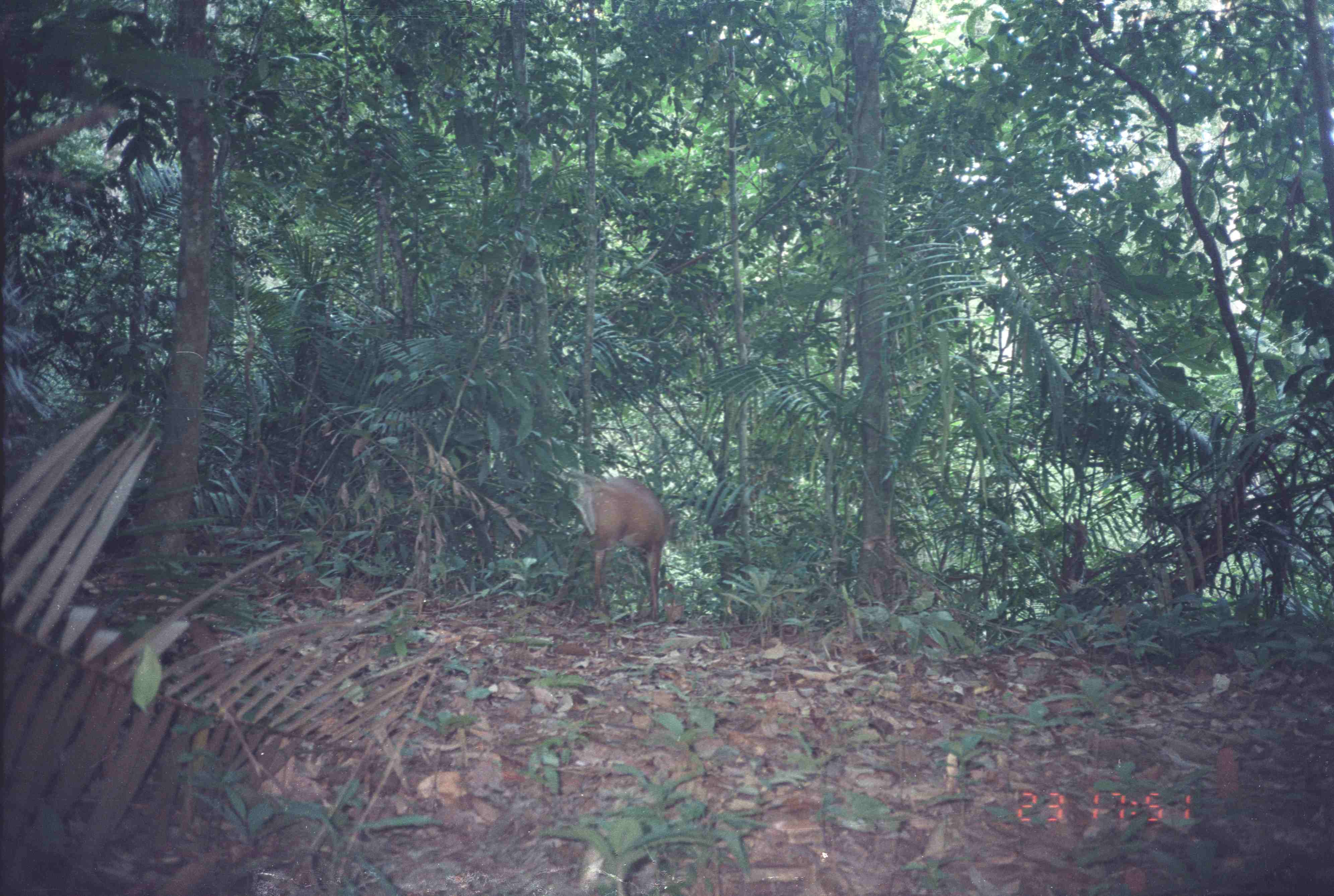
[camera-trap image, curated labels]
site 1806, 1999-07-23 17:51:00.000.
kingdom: Animalia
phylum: Chordata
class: Mammalia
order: Artiodactyla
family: Cervidae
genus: Muntiacus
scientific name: Muntiacus muntjak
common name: southern red muntjac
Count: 1.